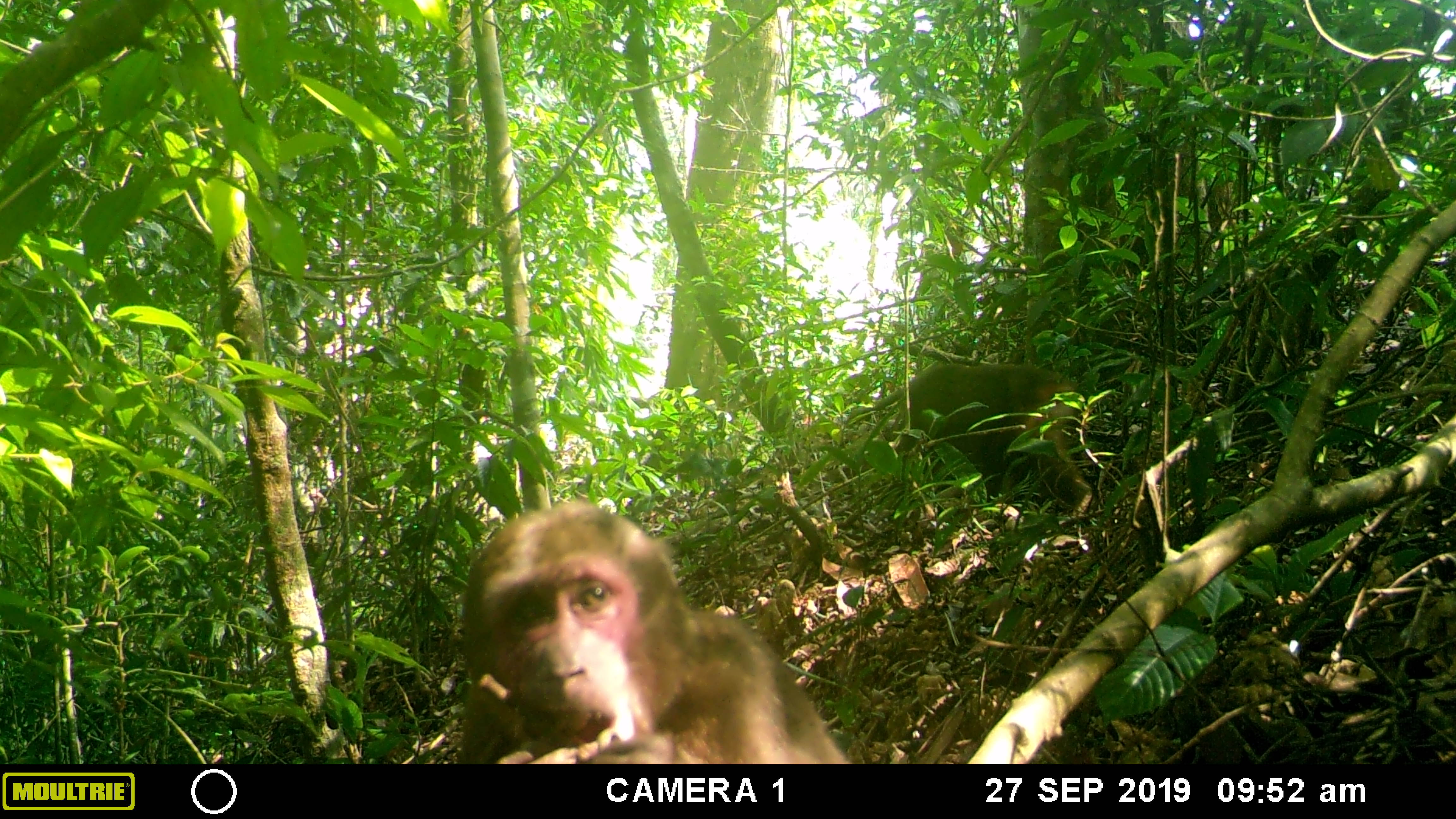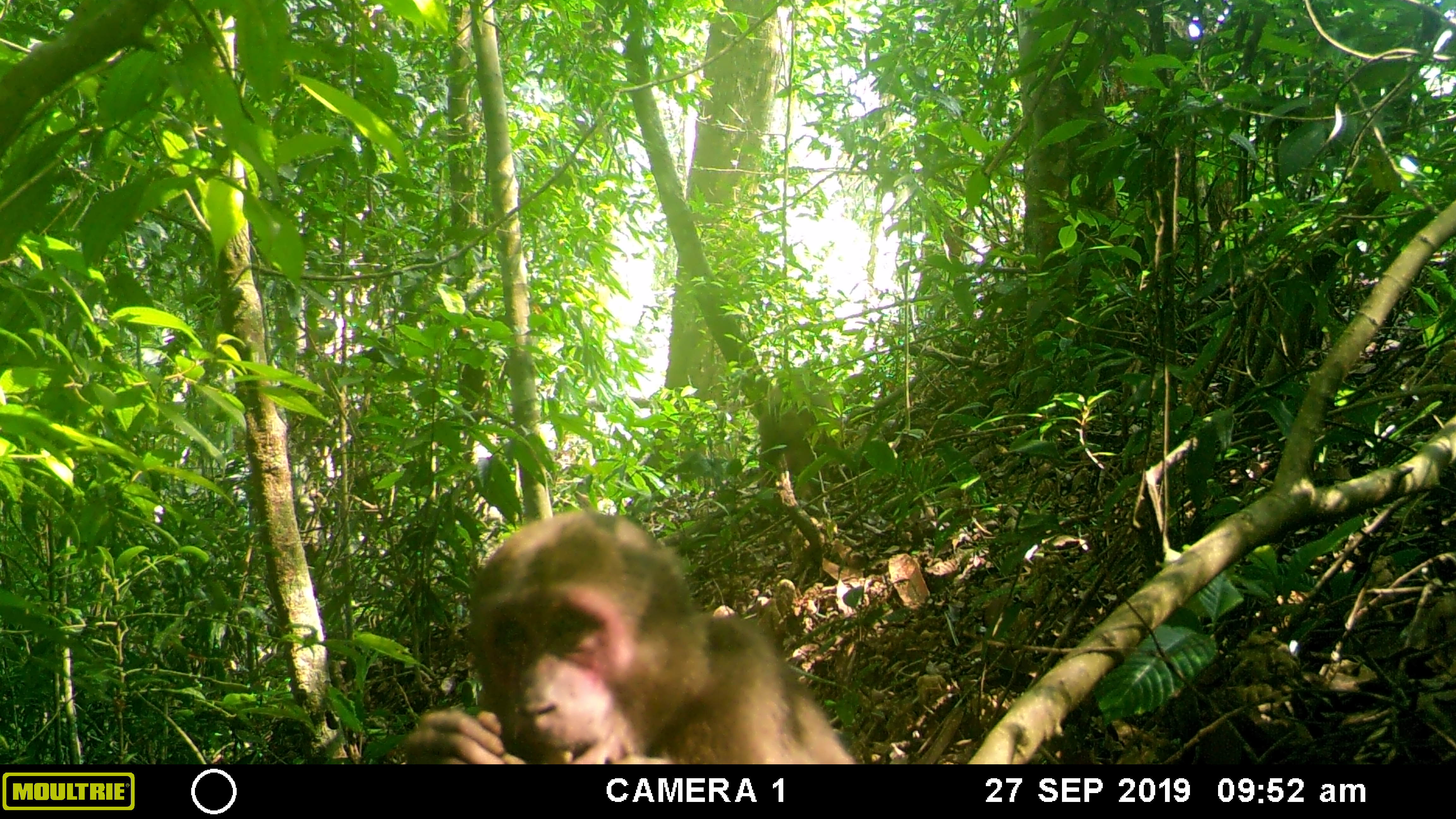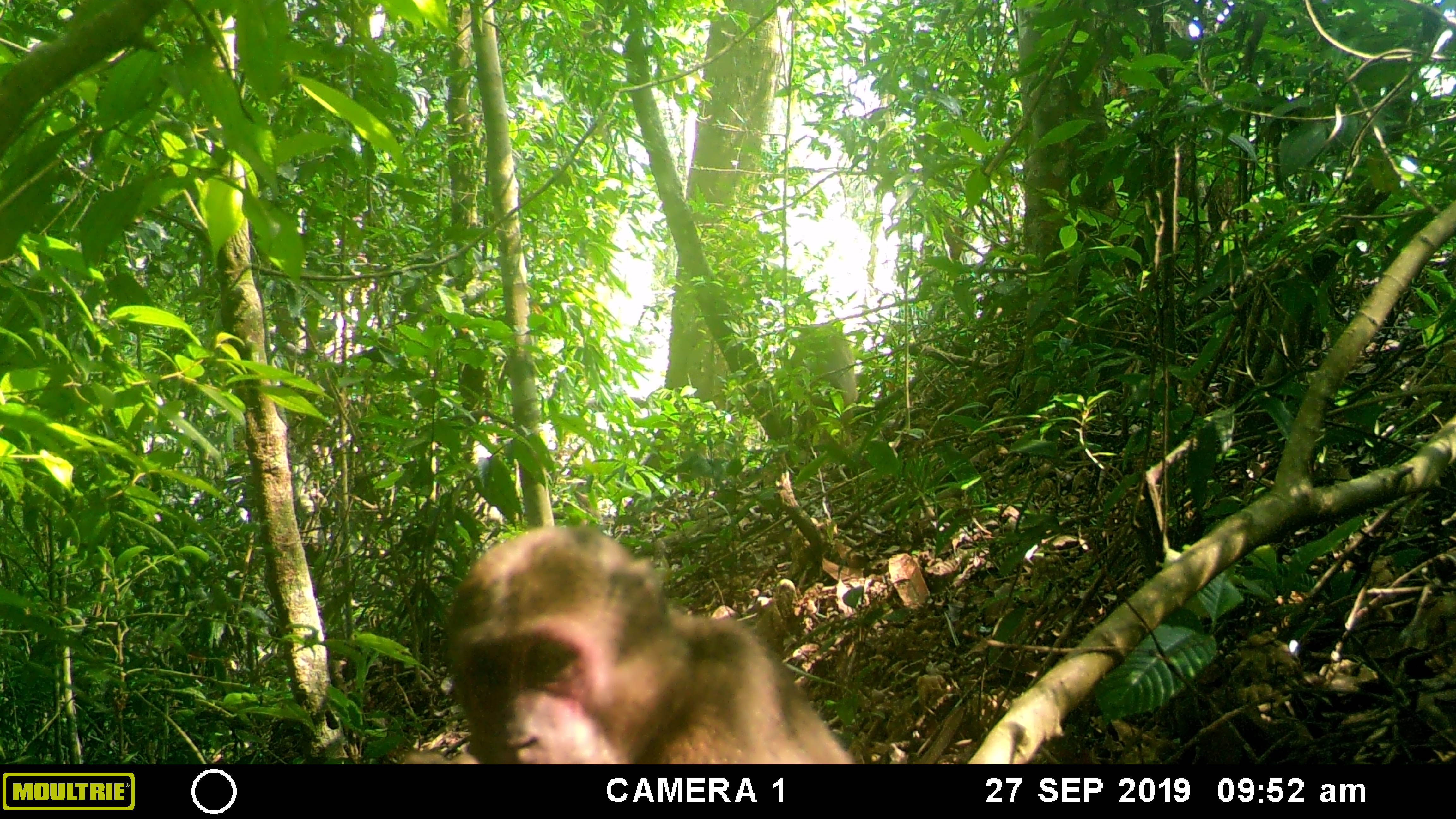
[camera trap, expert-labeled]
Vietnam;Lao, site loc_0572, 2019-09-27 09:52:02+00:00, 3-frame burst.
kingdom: Animalia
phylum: Chordata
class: Mammalia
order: Primates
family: Cercopithecidae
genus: Macaca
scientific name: Macaca arctoides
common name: stump-tailed macaque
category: stump tailed macaque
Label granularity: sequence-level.